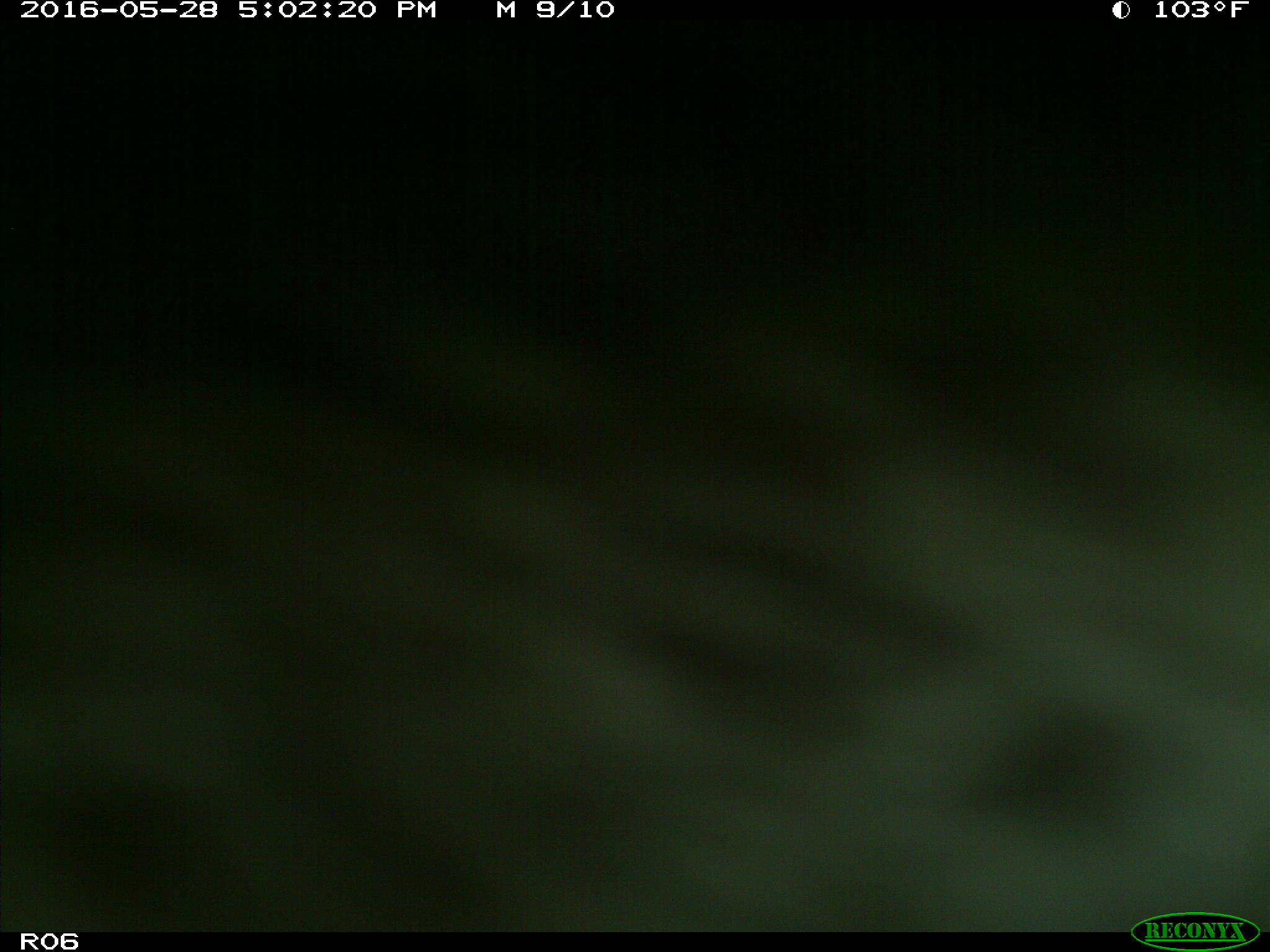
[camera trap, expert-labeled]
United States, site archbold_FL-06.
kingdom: Animalia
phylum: Chordata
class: Mammalia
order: Artiodactyla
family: Bovidae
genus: Bos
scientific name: Bos taurus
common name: domestic cow